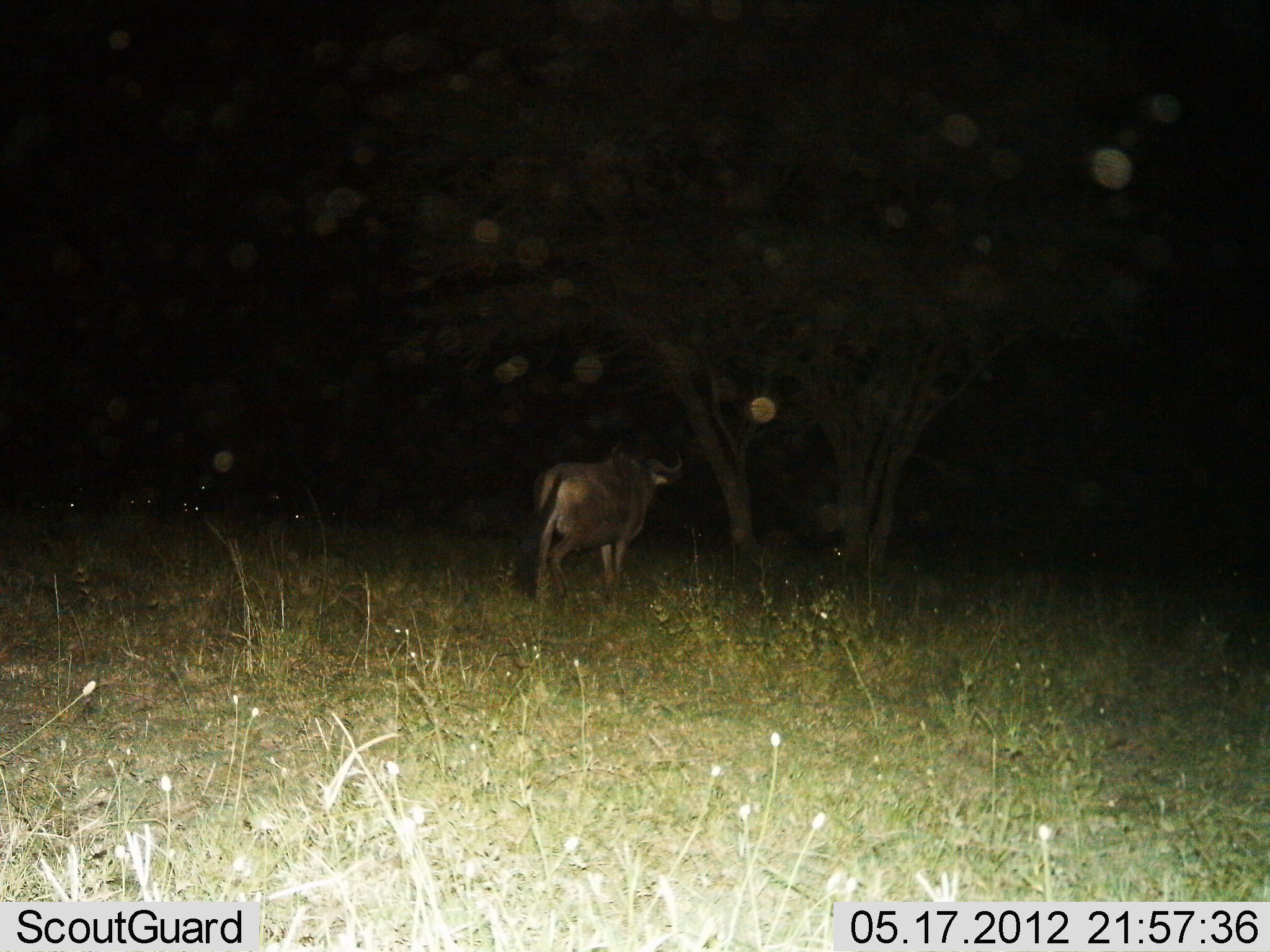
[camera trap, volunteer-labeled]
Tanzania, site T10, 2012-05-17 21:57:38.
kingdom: Animalia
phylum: Chordata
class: Mammalia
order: Artiodactyla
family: Bovidae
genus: Connochaetes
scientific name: Connochaetes taurinus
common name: blue wildebeest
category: wildebeest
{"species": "wildebeest (blue wildebeest) (Connochaetes taurinus)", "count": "1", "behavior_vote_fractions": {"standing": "80%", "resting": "0%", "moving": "20%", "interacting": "0%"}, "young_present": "0%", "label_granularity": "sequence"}